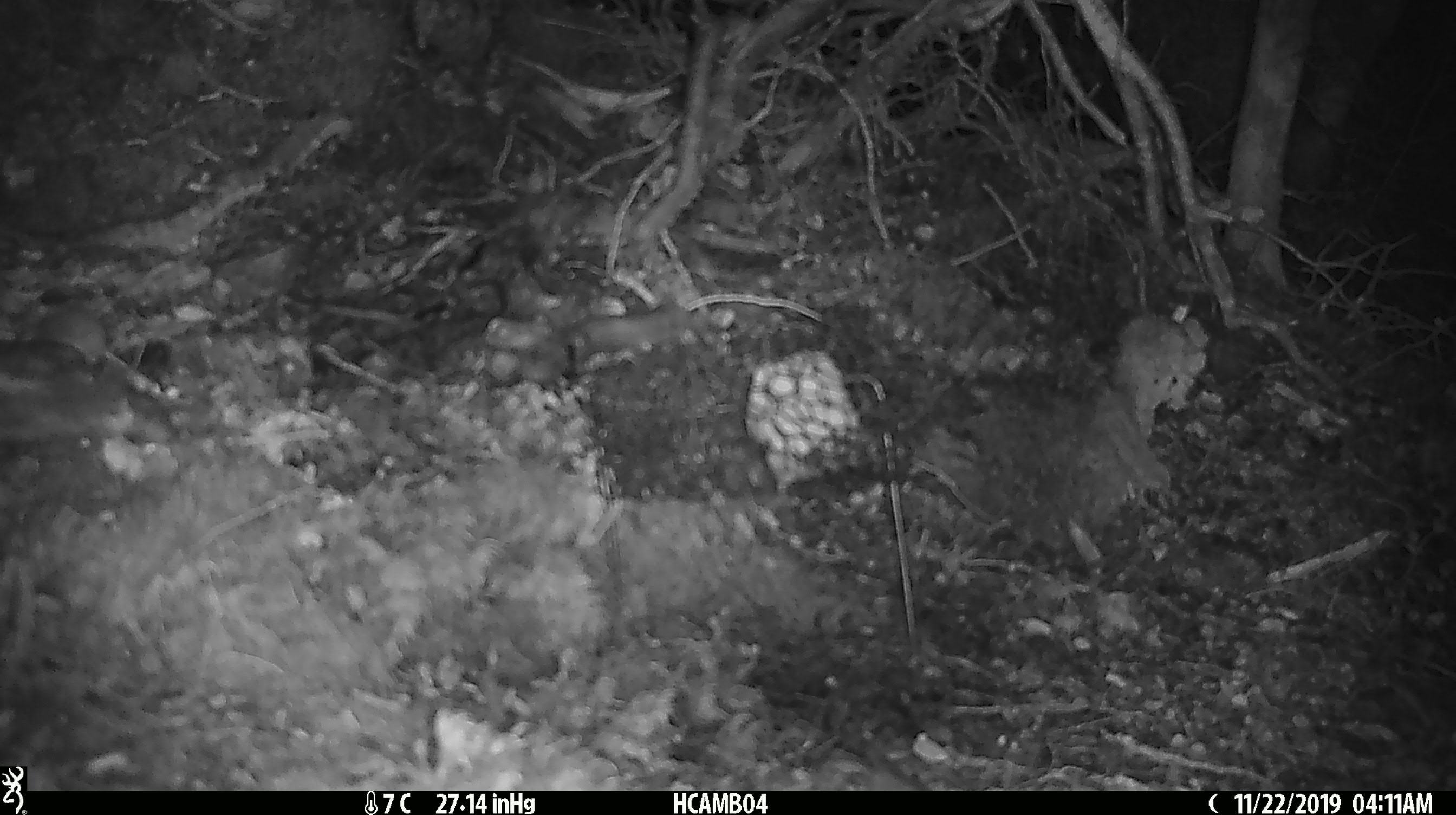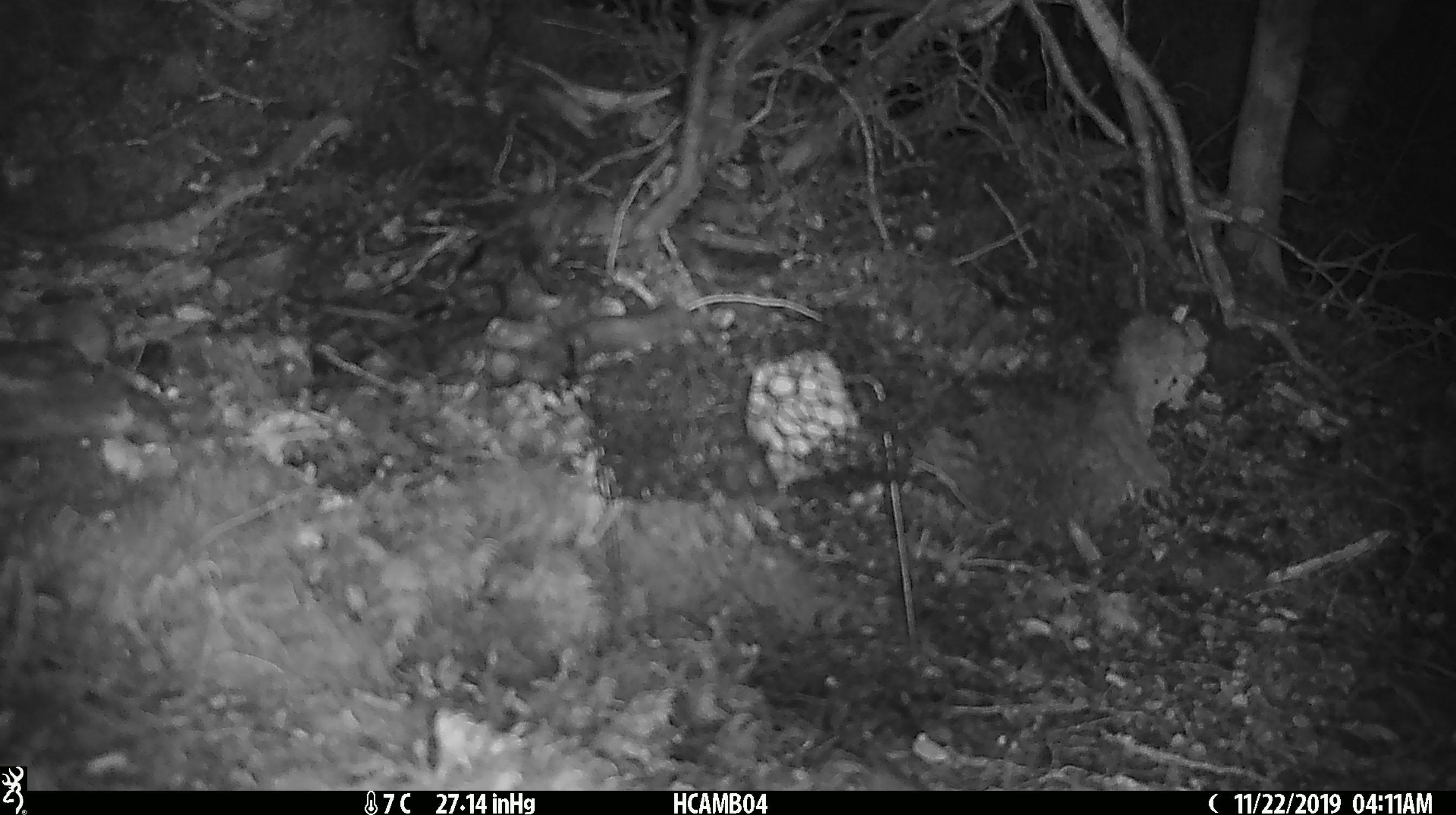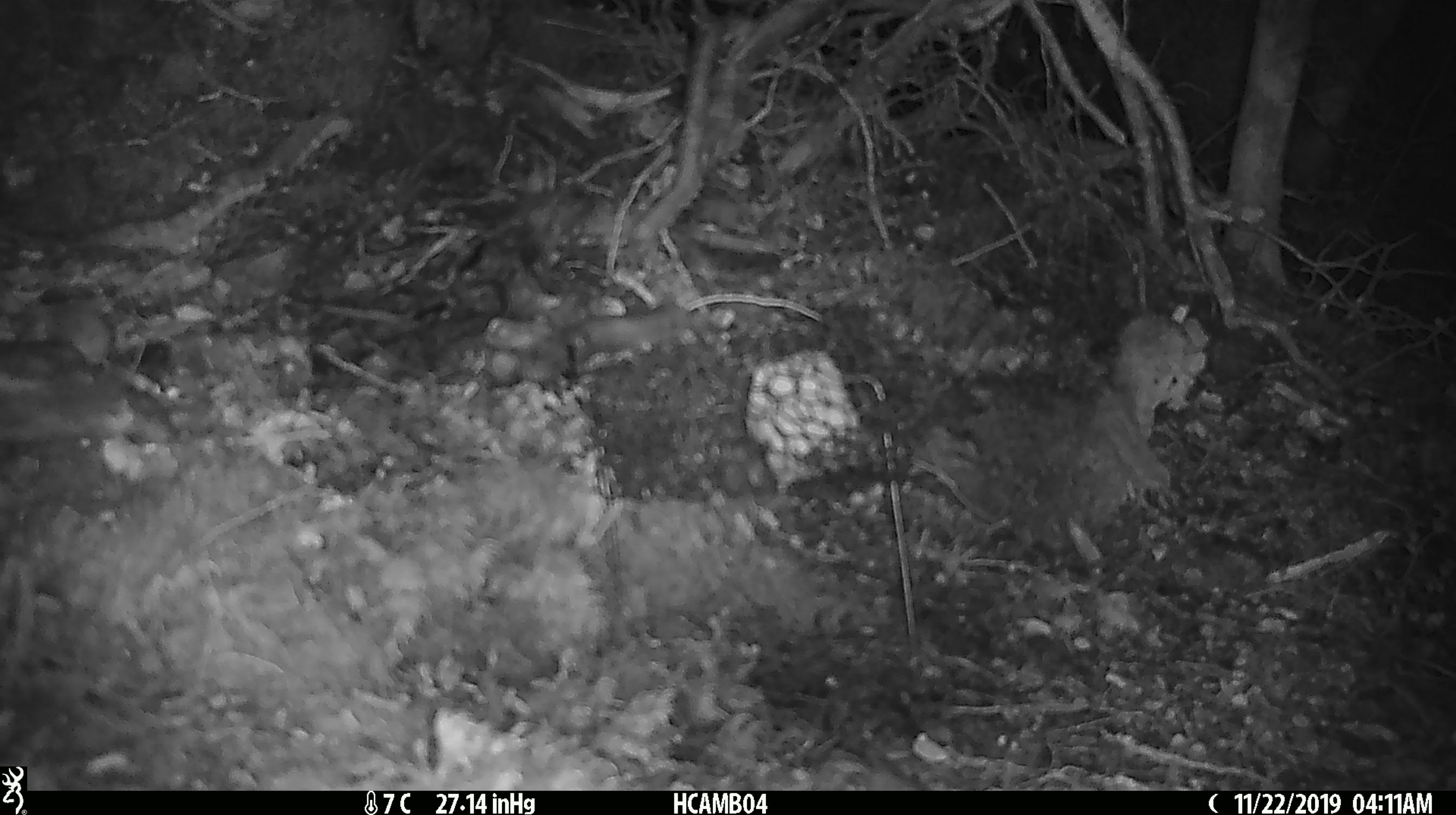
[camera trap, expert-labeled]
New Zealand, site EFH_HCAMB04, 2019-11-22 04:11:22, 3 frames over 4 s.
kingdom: Animalia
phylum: Chordata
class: Mammalia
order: Rodentia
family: Muridae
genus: Mus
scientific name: Mus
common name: mouse